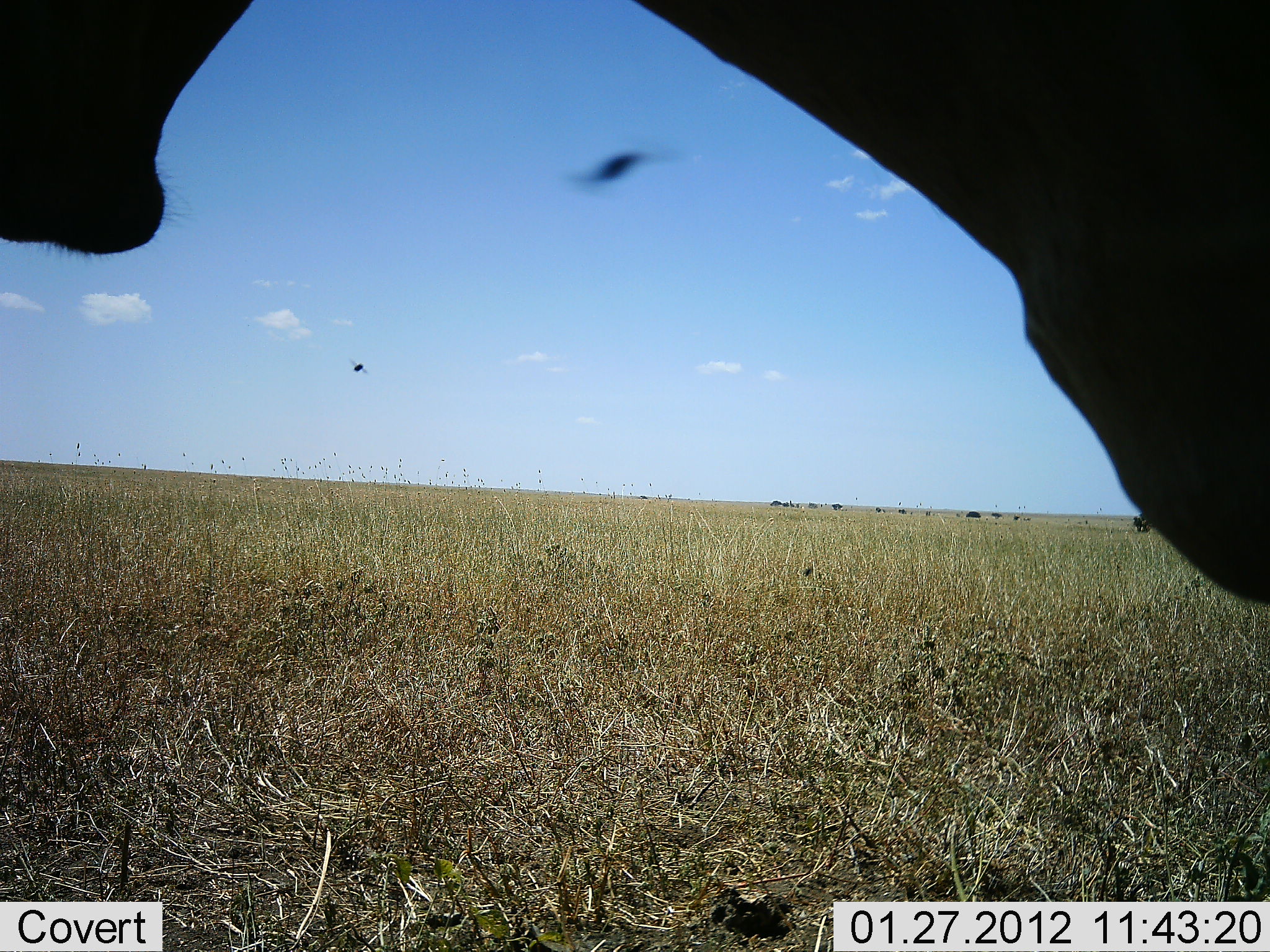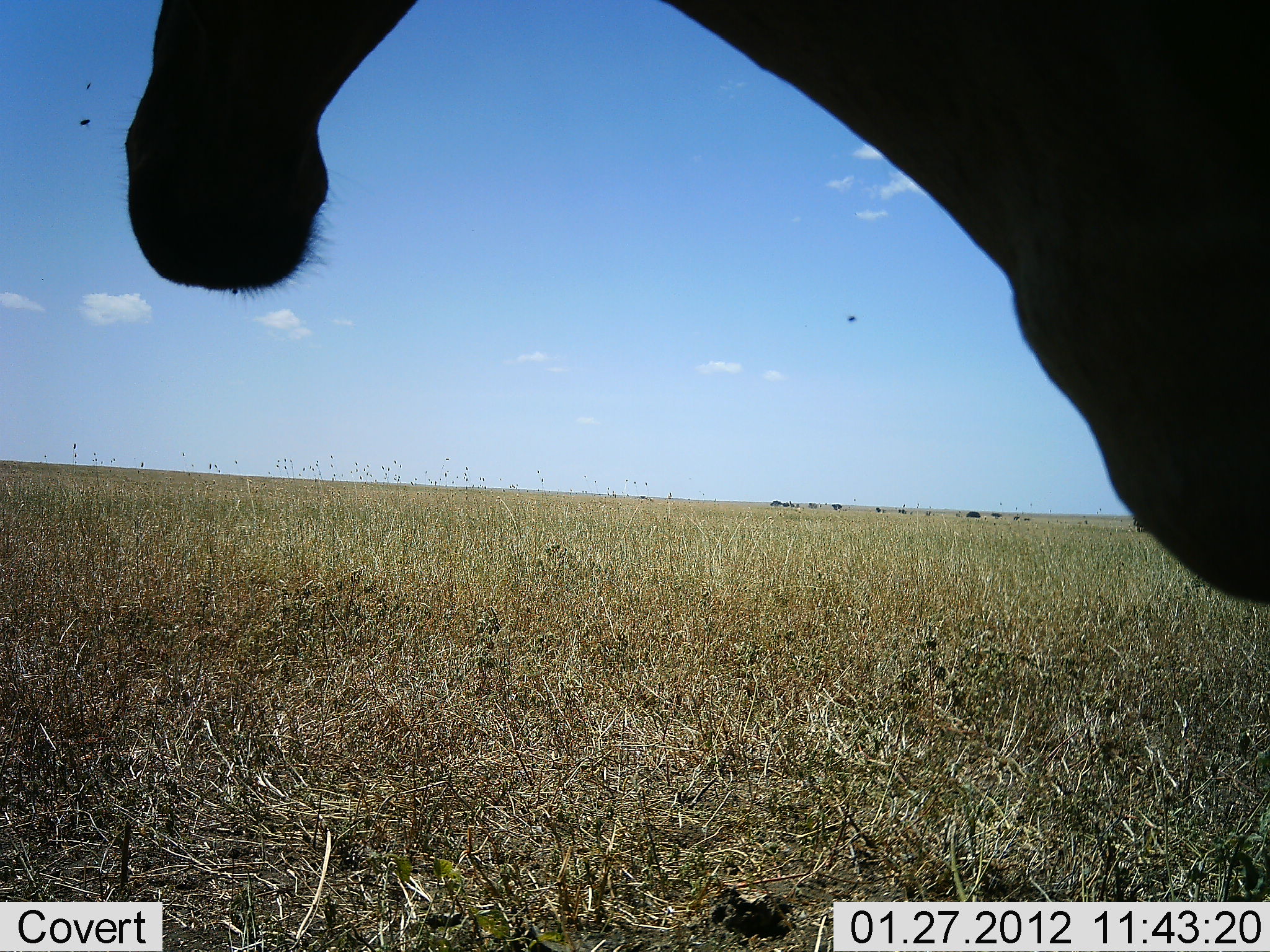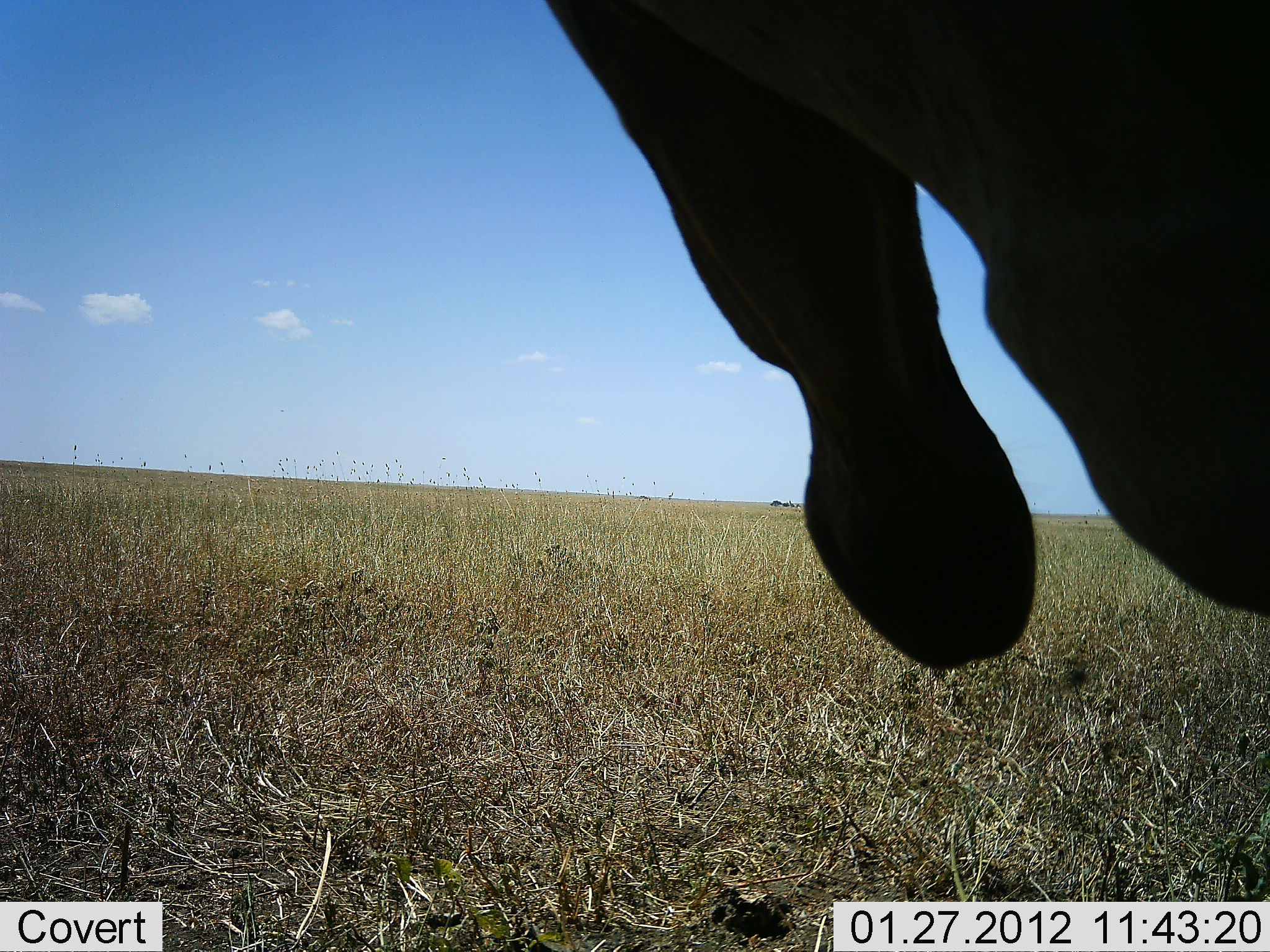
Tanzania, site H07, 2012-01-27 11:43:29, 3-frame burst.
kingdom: Animalia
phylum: Chordata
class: Mammalia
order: Artiodactyla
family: Bovidae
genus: Alcelaphus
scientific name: Alcelaphus buselaphus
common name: hartebeest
Hartebeest (Alcelaphus buselaphus), count 1. Behavior (volunteer vote fractions): standing 100%, resting 0%, moving 0%, interacting 0%. Young present (vote fraction): 0%. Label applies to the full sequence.